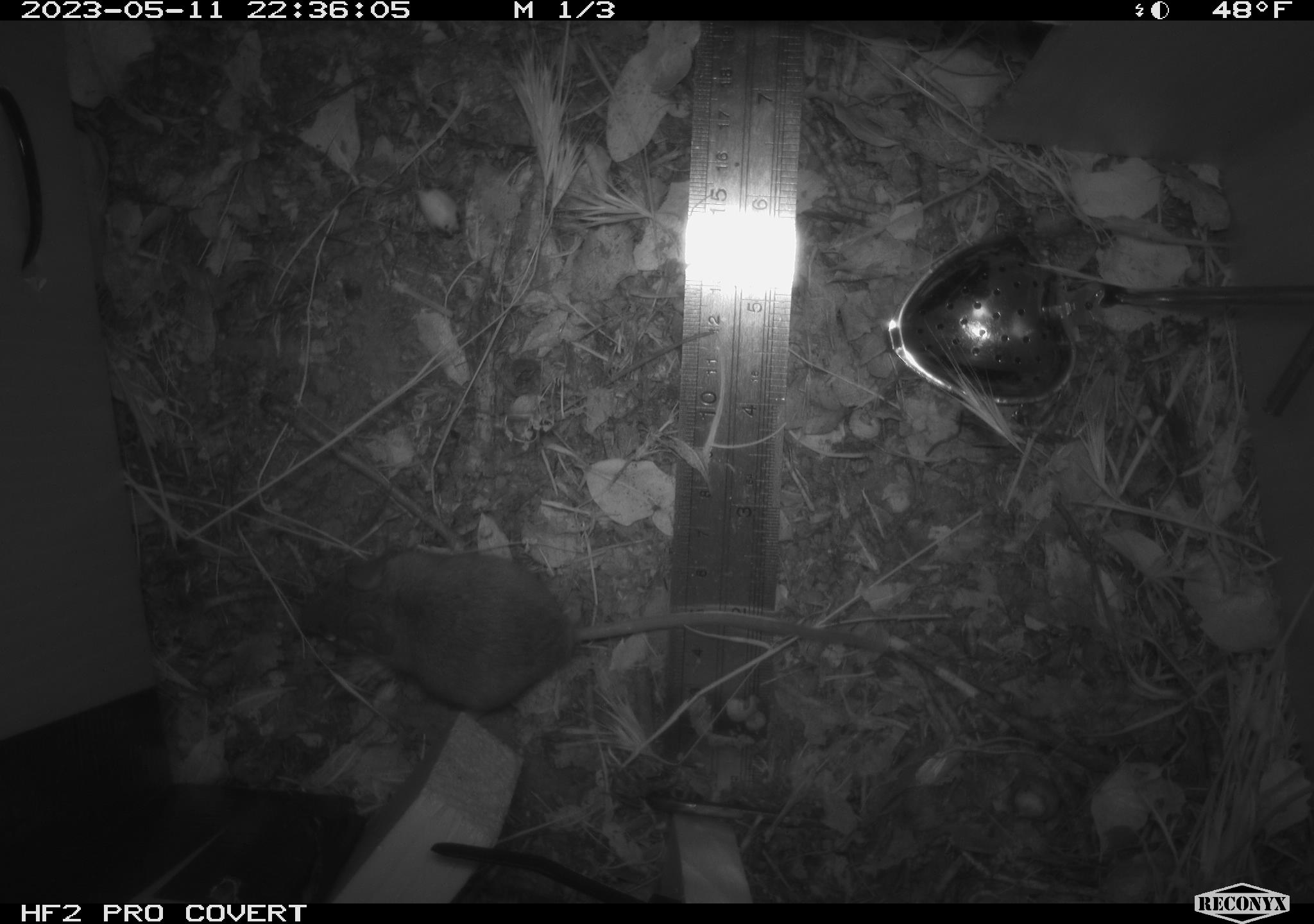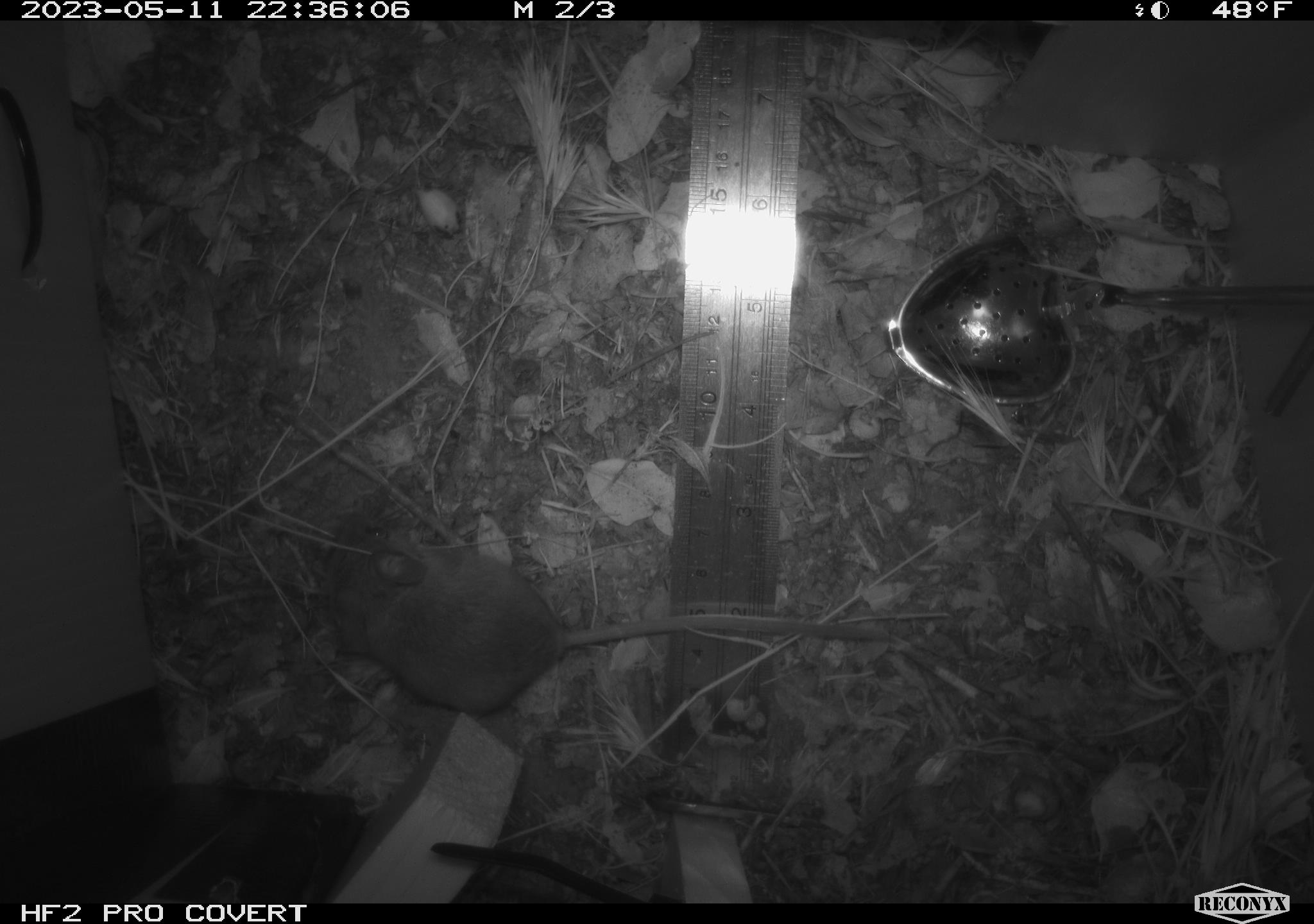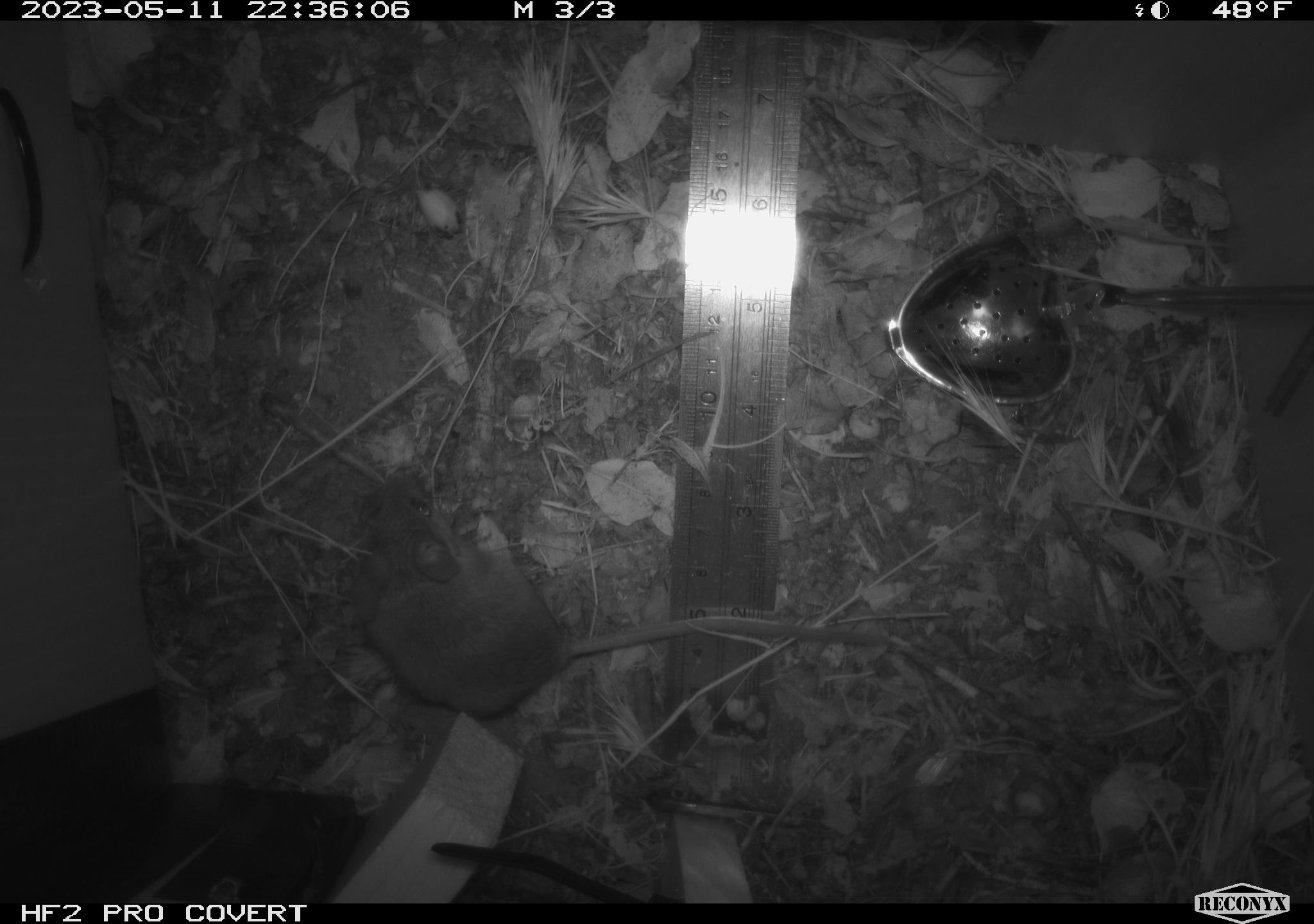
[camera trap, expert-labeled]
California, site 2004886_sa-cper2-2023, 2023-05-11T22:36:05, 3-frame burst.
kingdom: Animalia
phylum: Chordata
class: Mammalia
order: Rodentia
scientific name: Rodentia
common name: mouse species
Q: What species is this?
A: Mouse species (Rodentia).